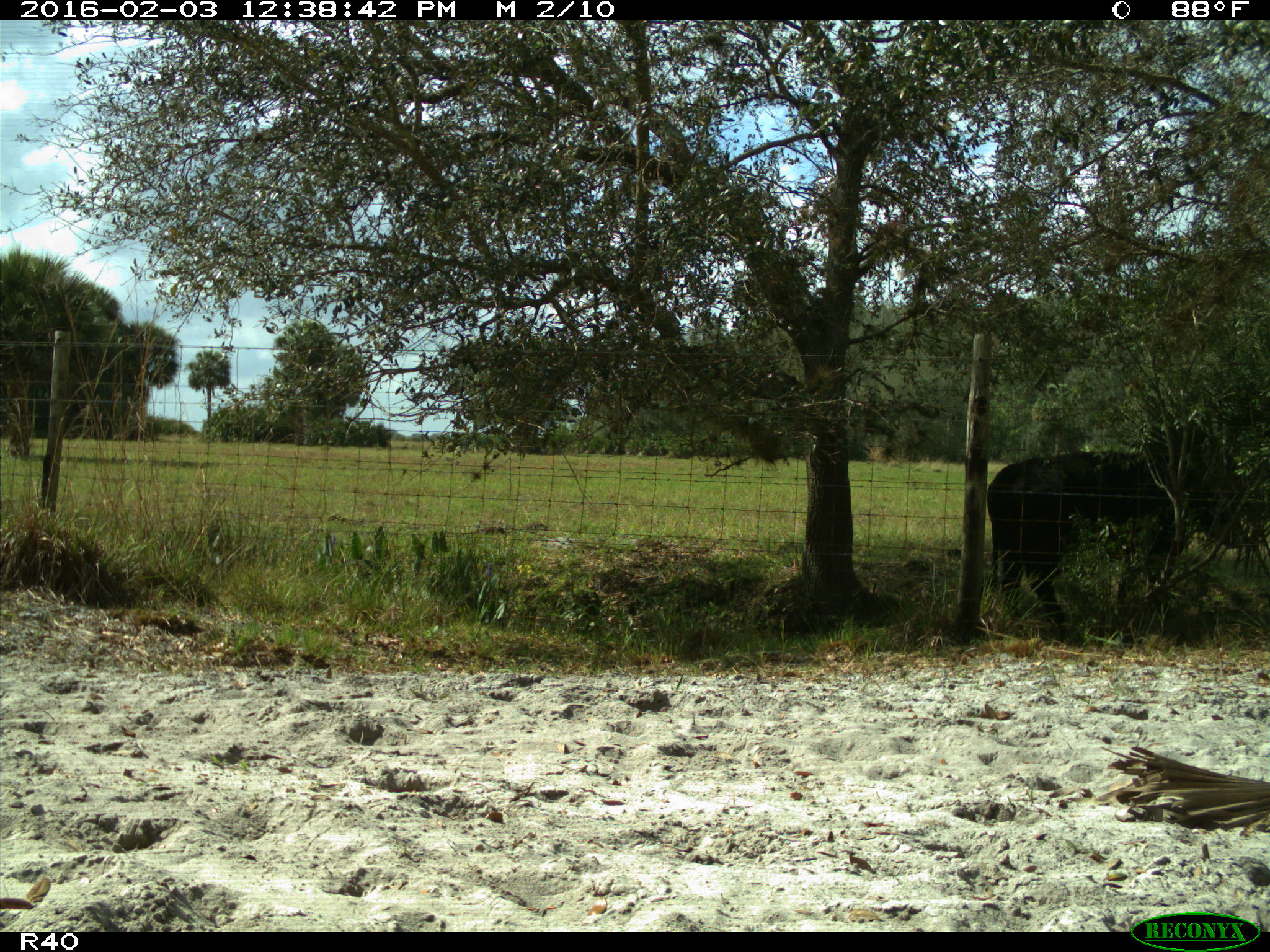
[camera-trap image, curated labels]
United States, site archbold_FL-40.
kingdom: Animalia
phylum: Chordata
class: Mammalia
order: Artiodactyla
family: Bovidae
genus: Bos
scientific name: Bos taurus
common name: domestic cow